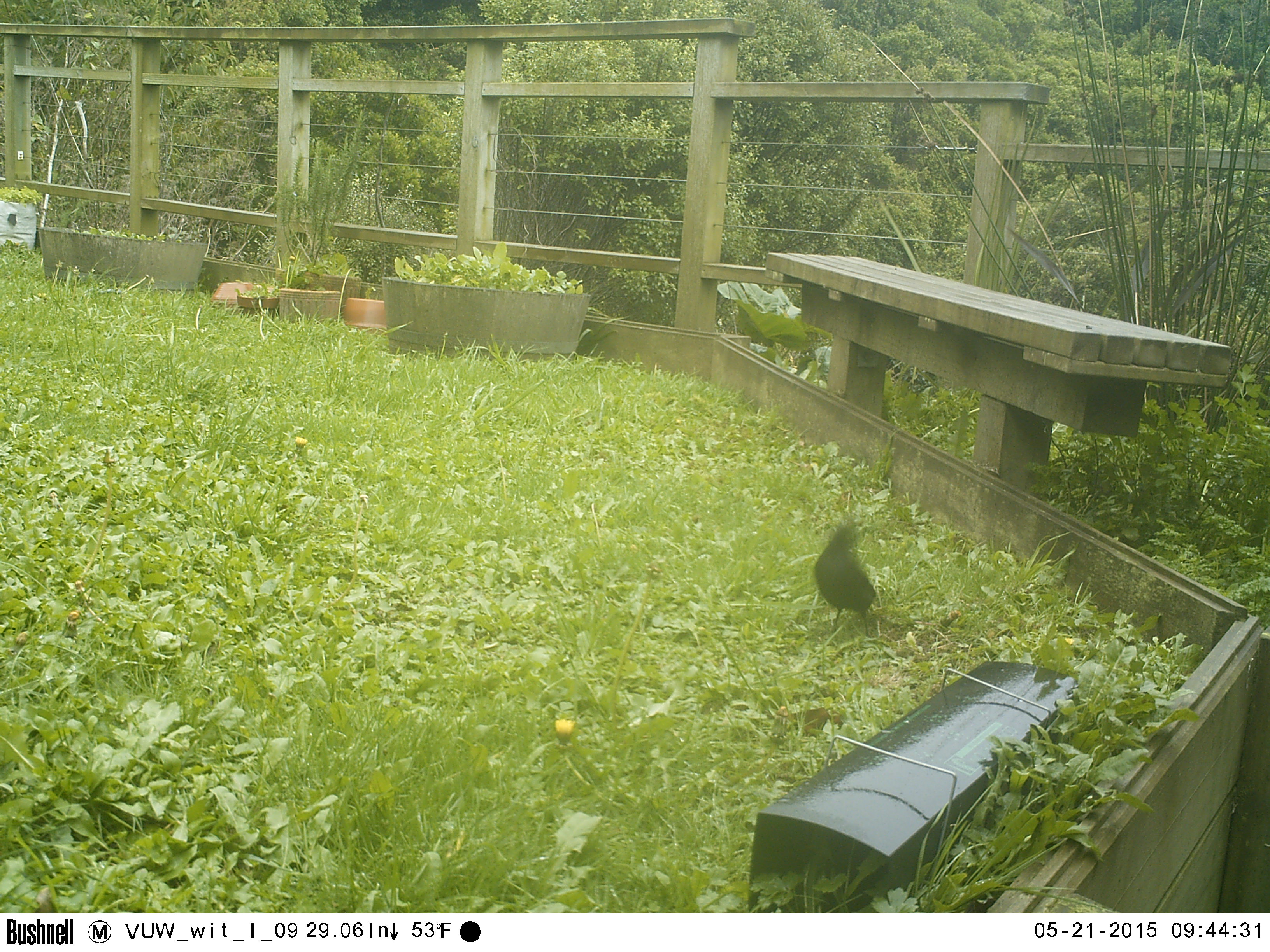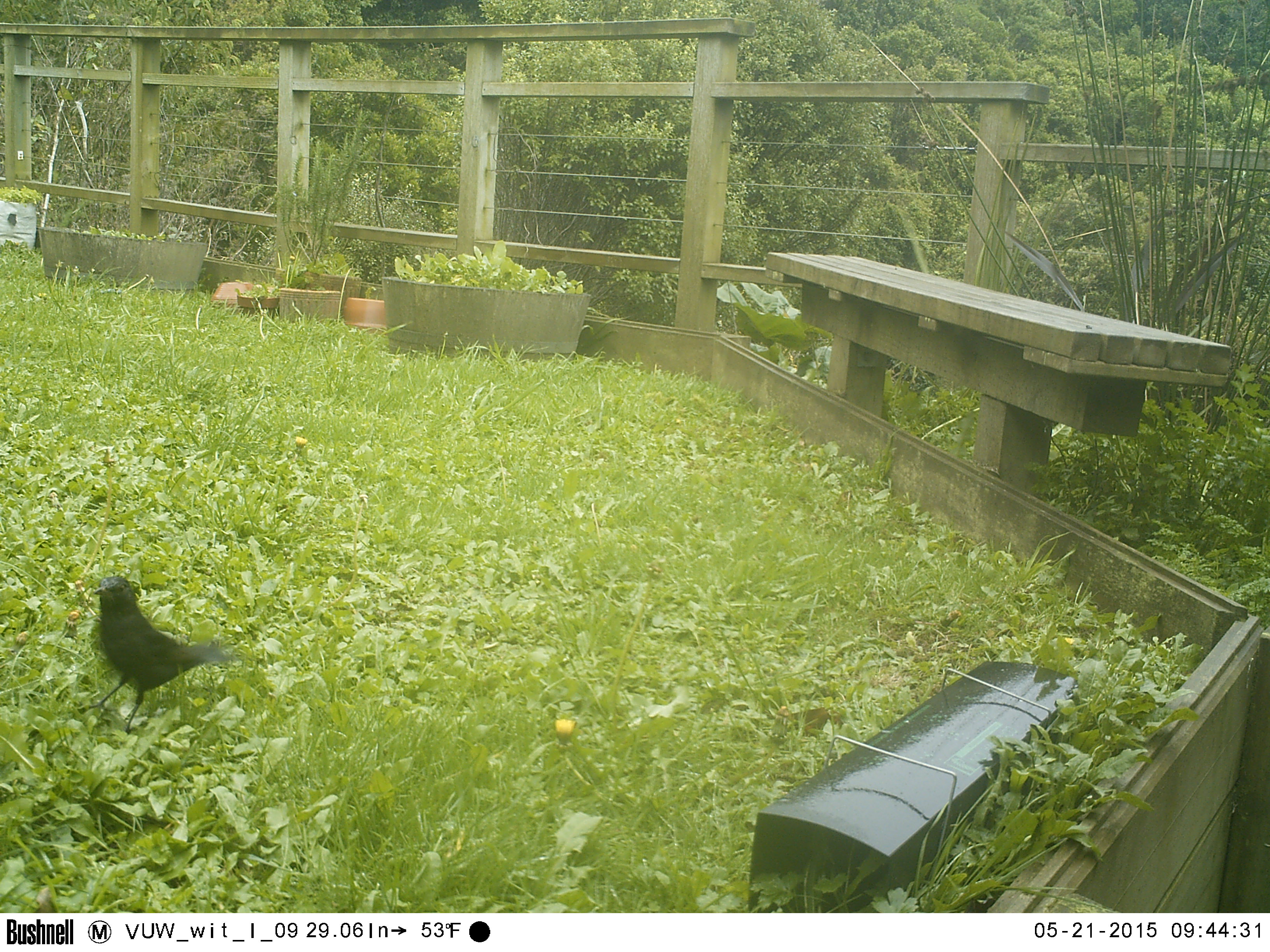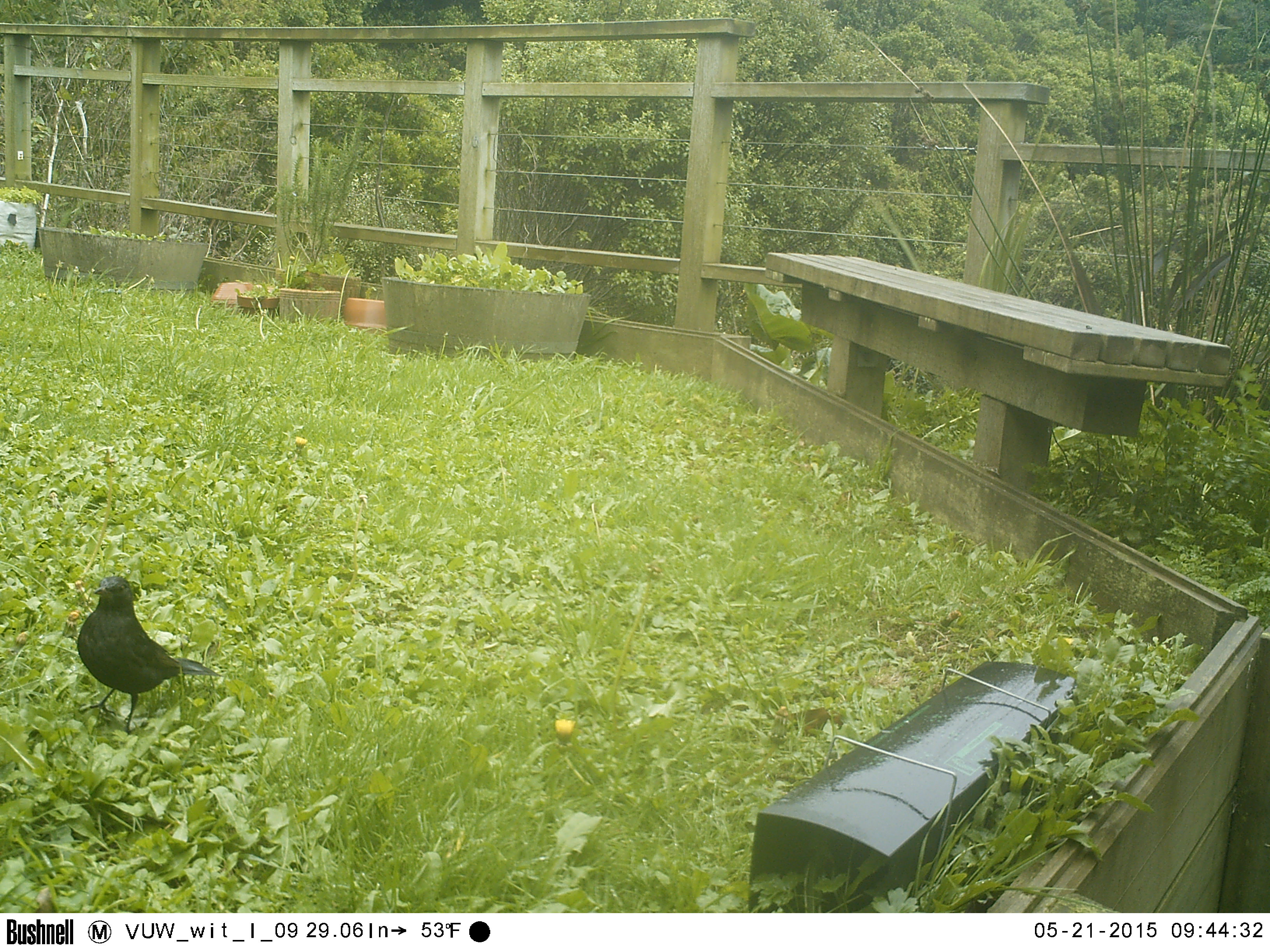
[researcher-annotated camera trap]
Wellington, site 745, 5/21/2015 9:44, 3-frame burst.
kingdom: Animalia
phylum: Chordata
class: Aves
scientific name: Aves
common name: bird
Bird (Aves).